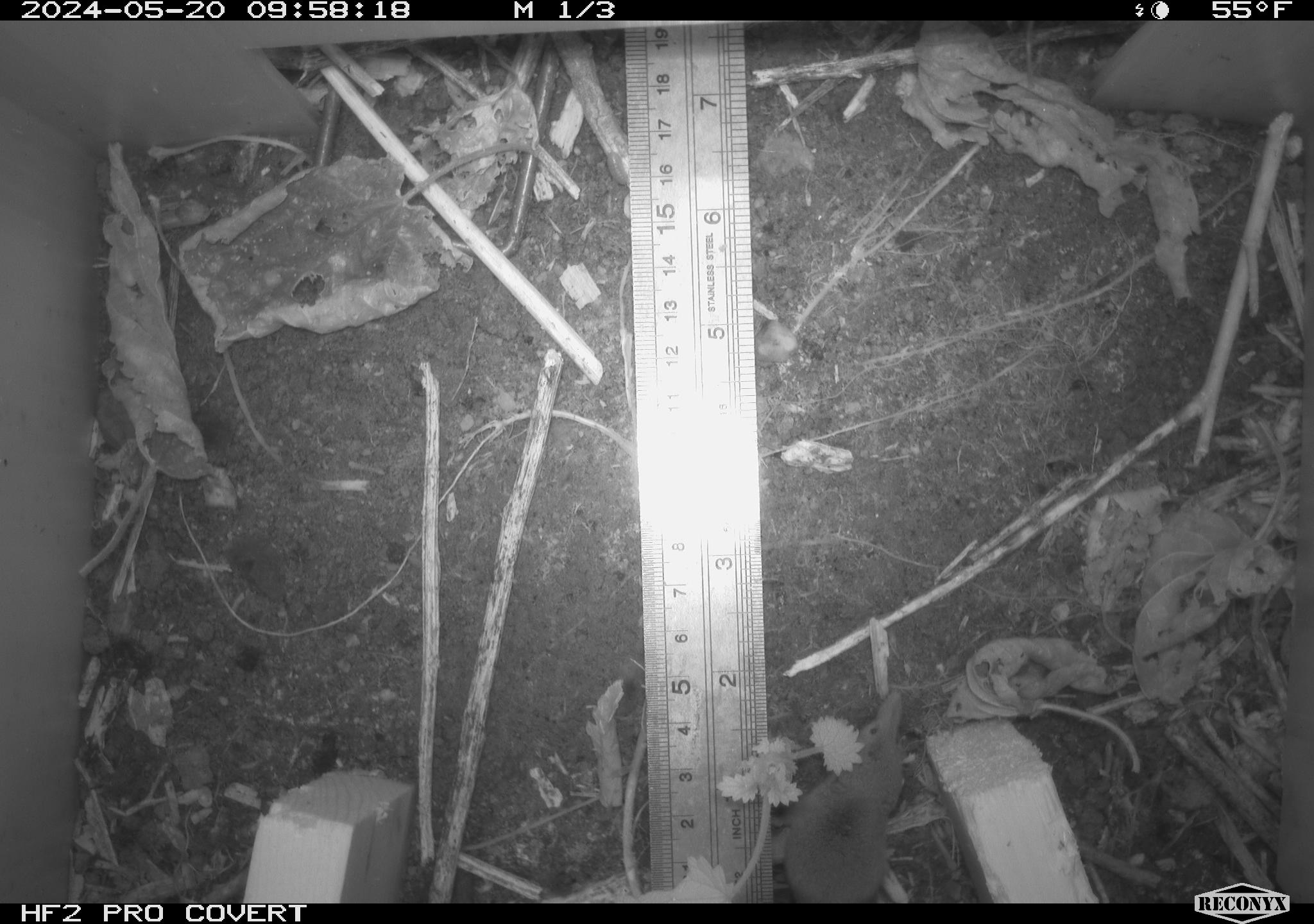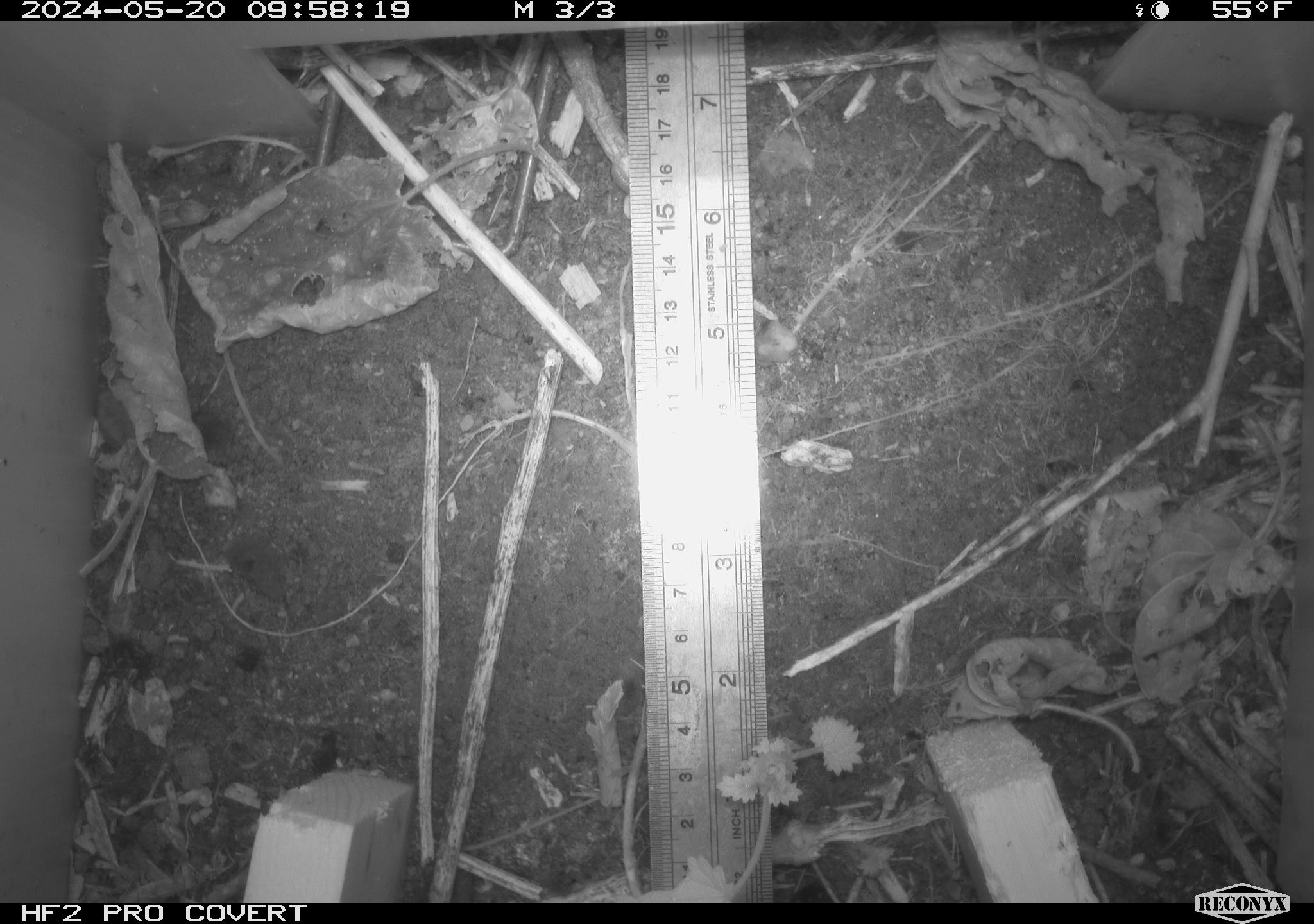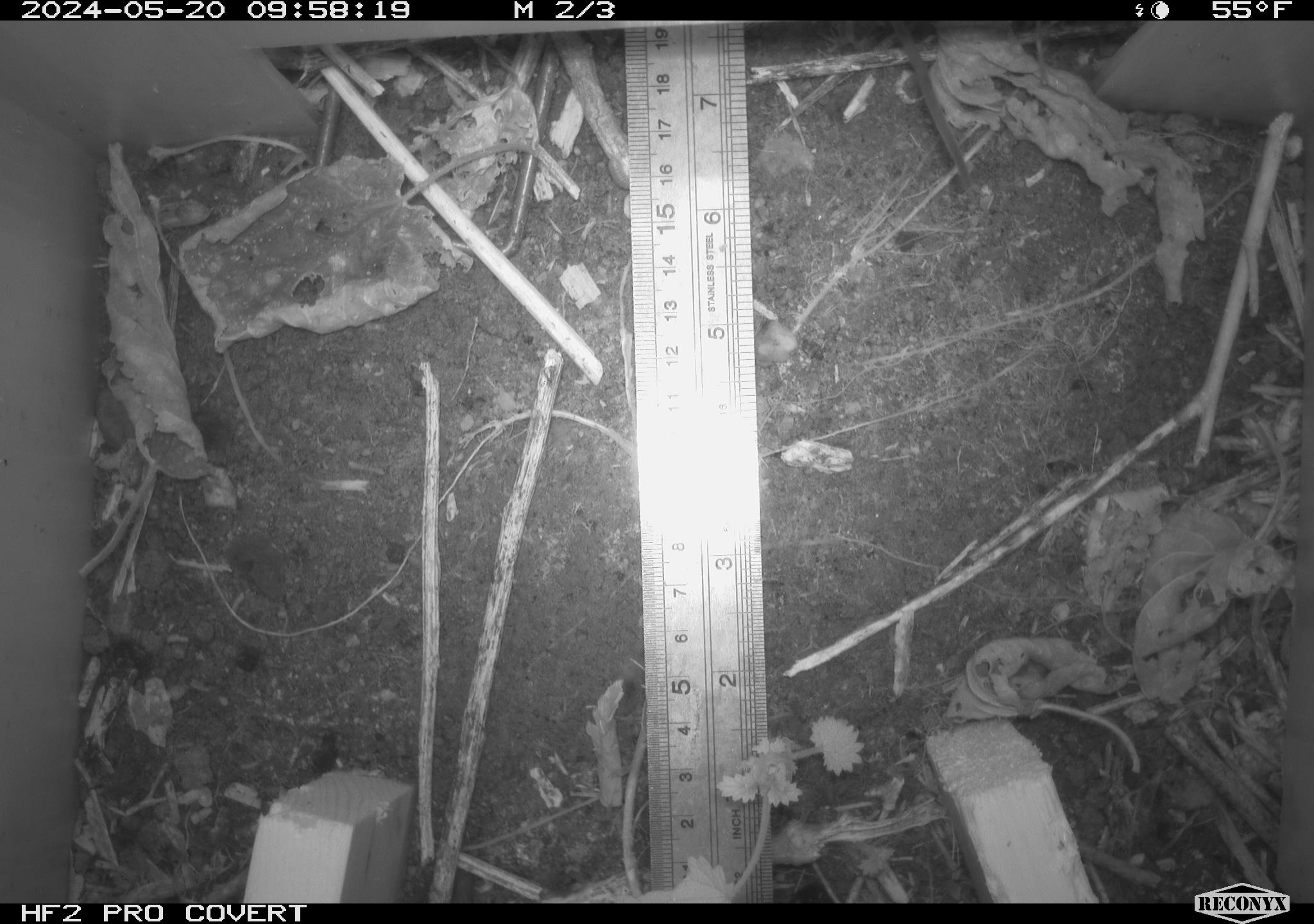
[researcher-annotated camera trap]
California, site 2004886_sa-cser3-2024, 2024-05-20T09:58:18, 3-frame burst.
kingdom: Animalia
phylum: Chordata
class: Mammalia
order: Eulipotyphla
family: Soricidae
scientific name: Soricidae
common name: shrews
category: soricidae family